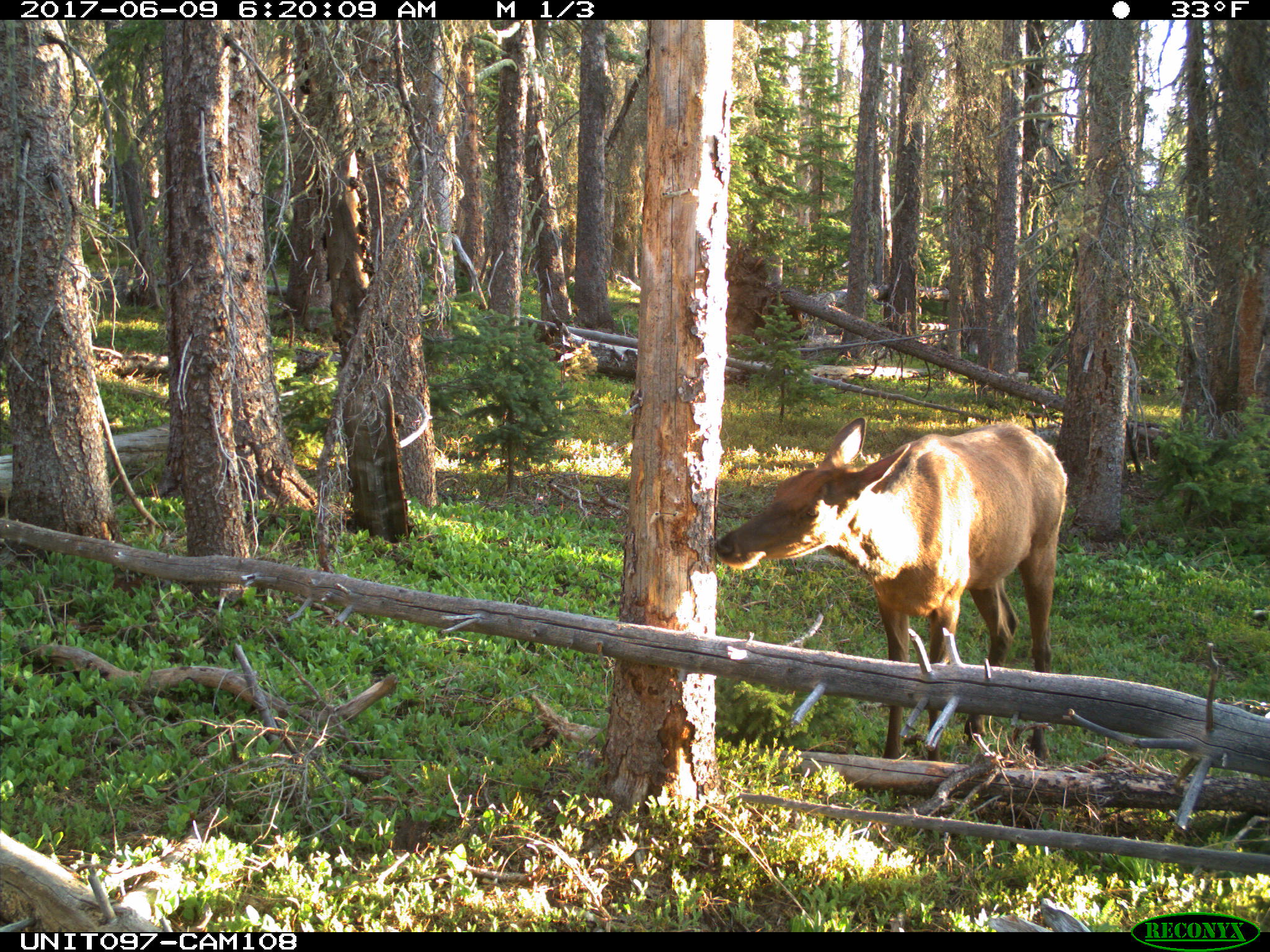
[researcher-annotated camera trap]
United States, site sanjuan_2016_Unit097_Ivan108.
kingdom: Animalia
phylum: Chordata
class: Mammalia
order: Artiodactyla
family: Cervidae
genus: Cervus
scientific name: Cervus elaphus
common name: red deer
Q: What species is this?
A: Cervus elaphus (red deer).